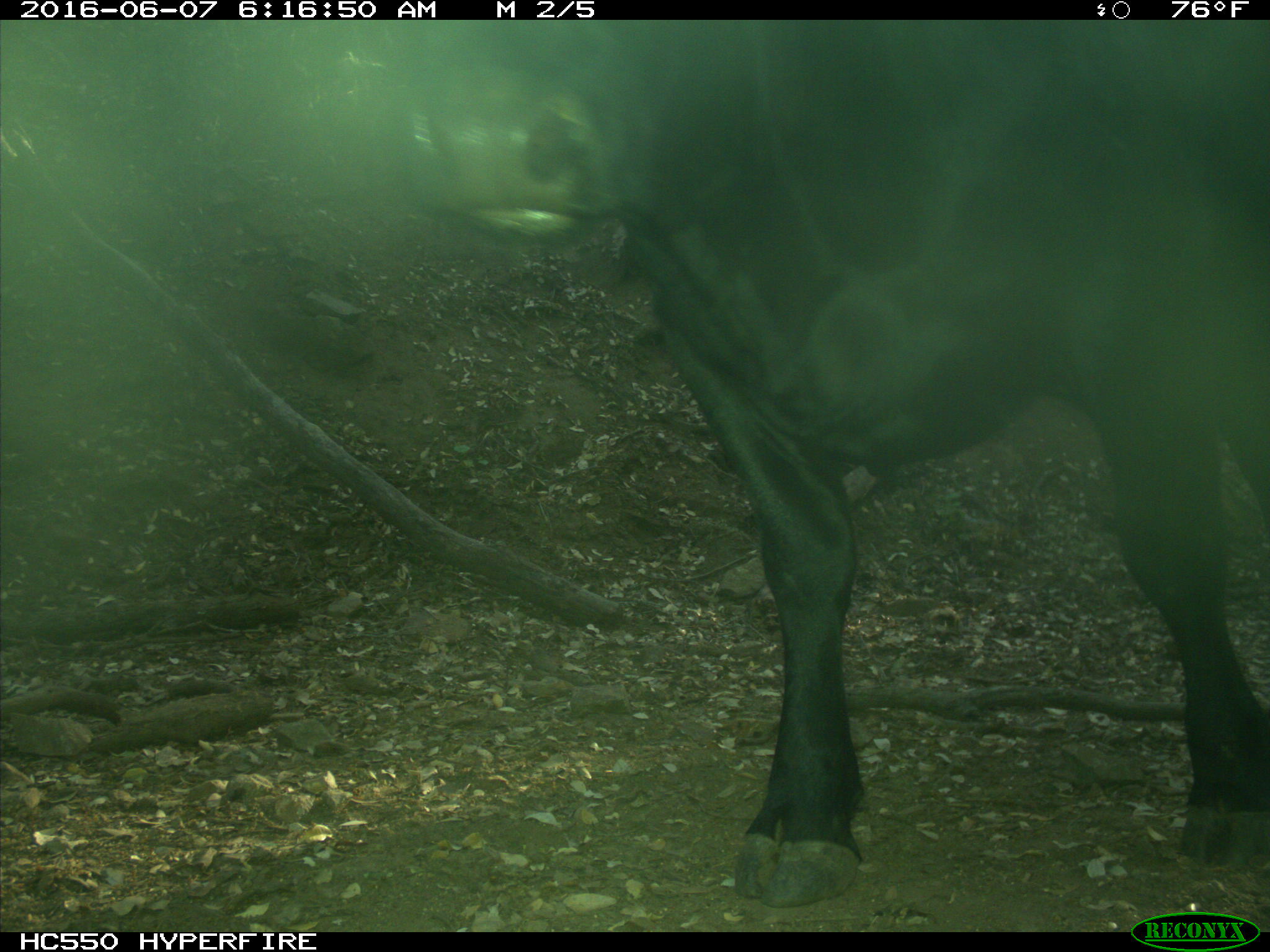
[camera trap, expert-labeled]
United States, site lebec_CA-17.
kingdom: Animalia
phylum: Chordata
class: Mammalia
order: Artiodactyla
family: Bovidae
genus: Bos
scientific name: Bos taurus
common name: domestic cow